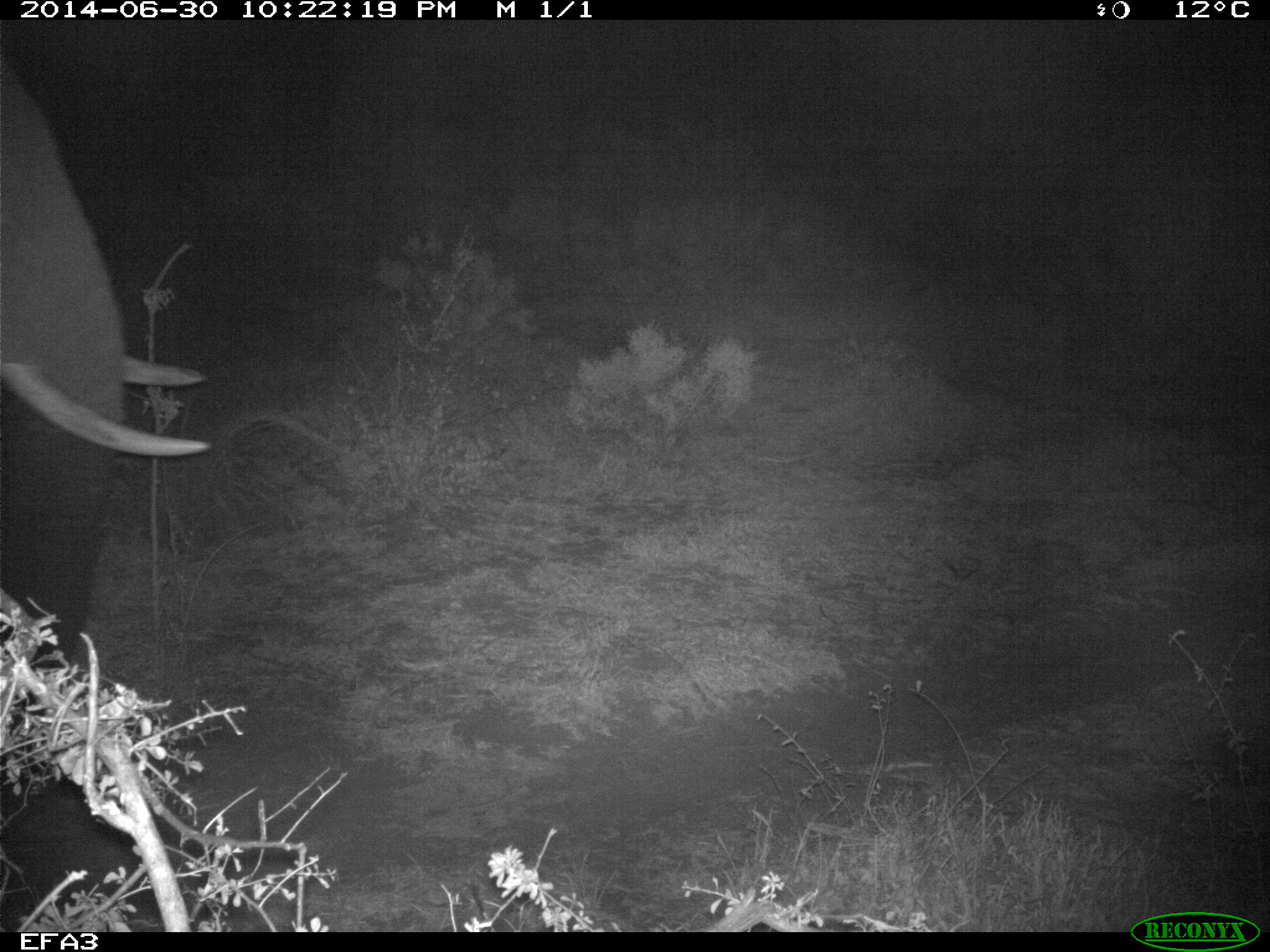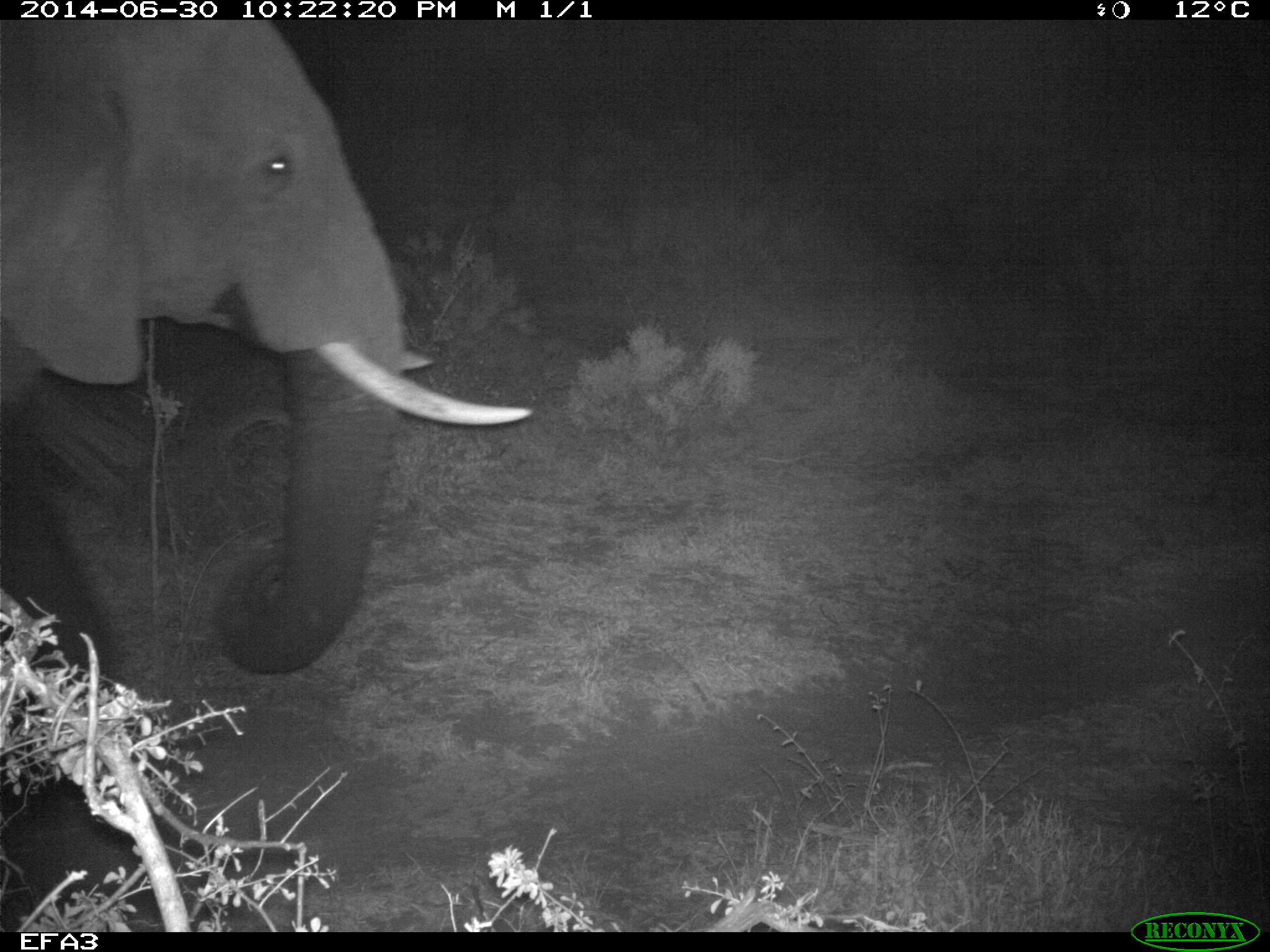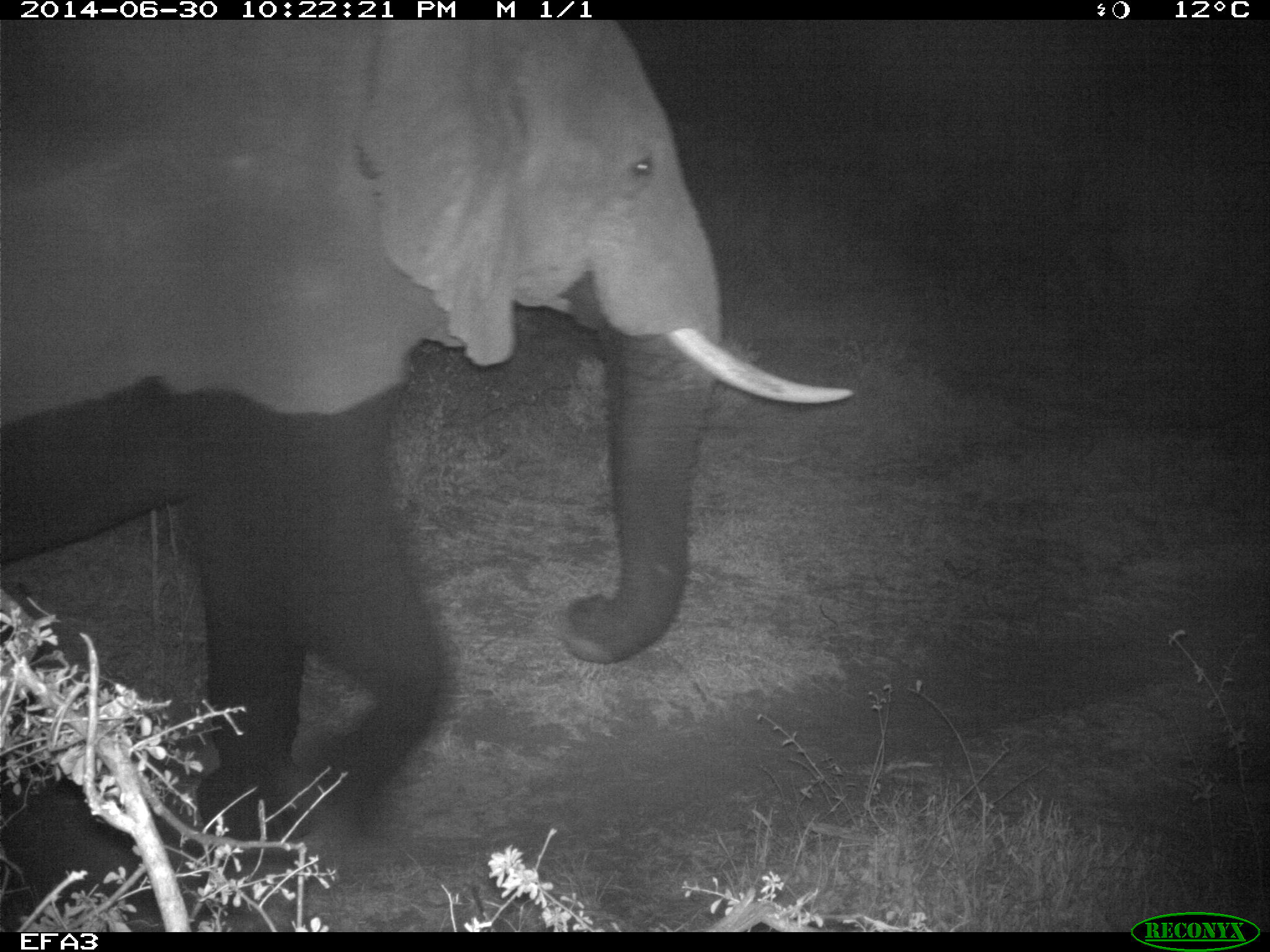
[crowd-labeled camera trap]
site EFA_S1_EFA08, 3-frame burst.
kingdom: Animalia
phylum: Chordata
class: Mammalia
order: Proboscidea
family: Elephantidae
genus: Loxodonta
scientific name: Loxodonta africana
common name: african bush elephant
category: elephant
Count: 1.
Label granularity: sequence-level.